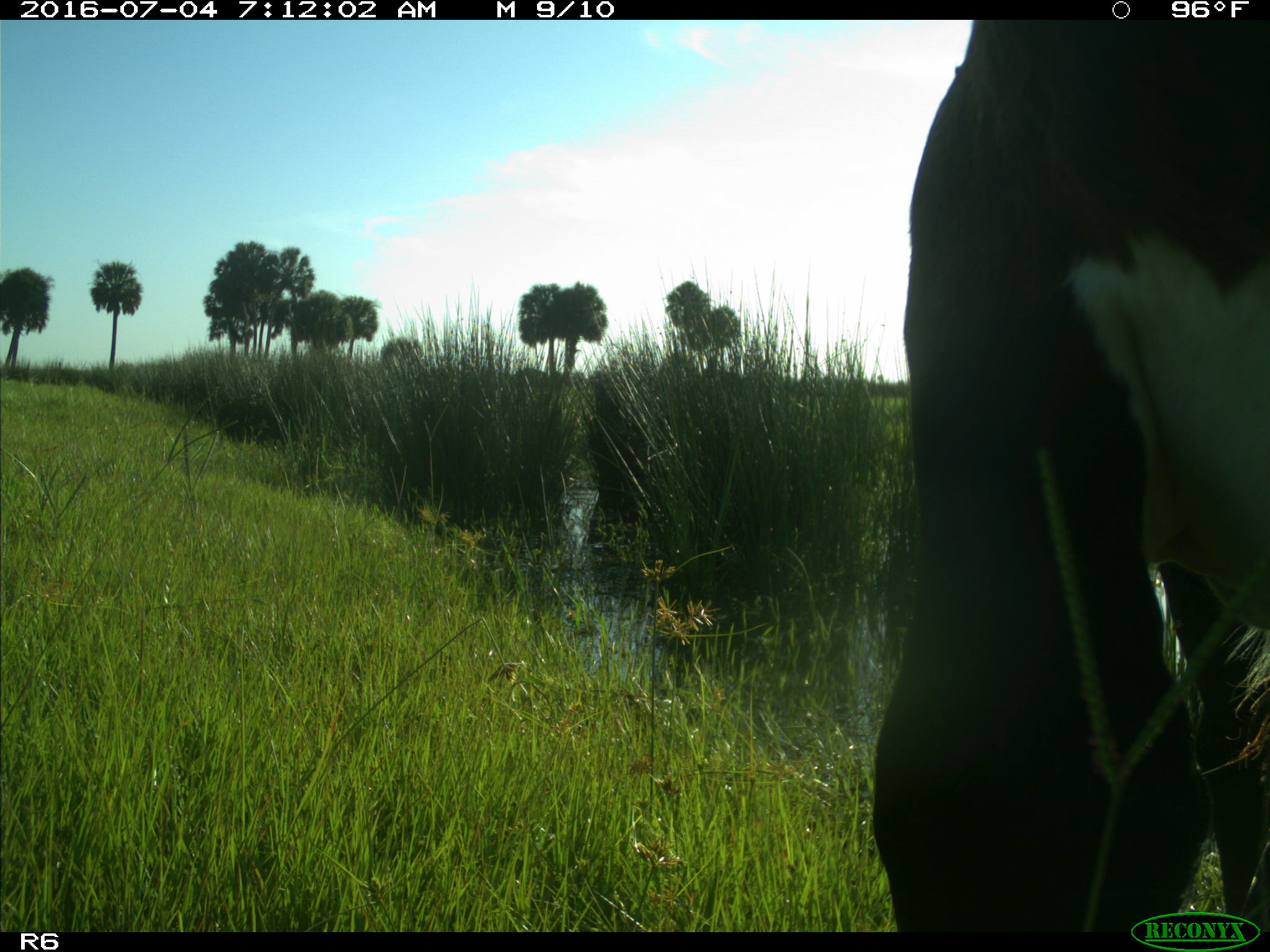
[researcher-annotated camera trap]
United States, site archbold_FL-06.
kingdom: Animalia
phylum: Chordata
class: Mammalia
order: Artiodactyla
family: Bovidae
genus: Bos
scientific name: Bos taurus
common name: domestic cow